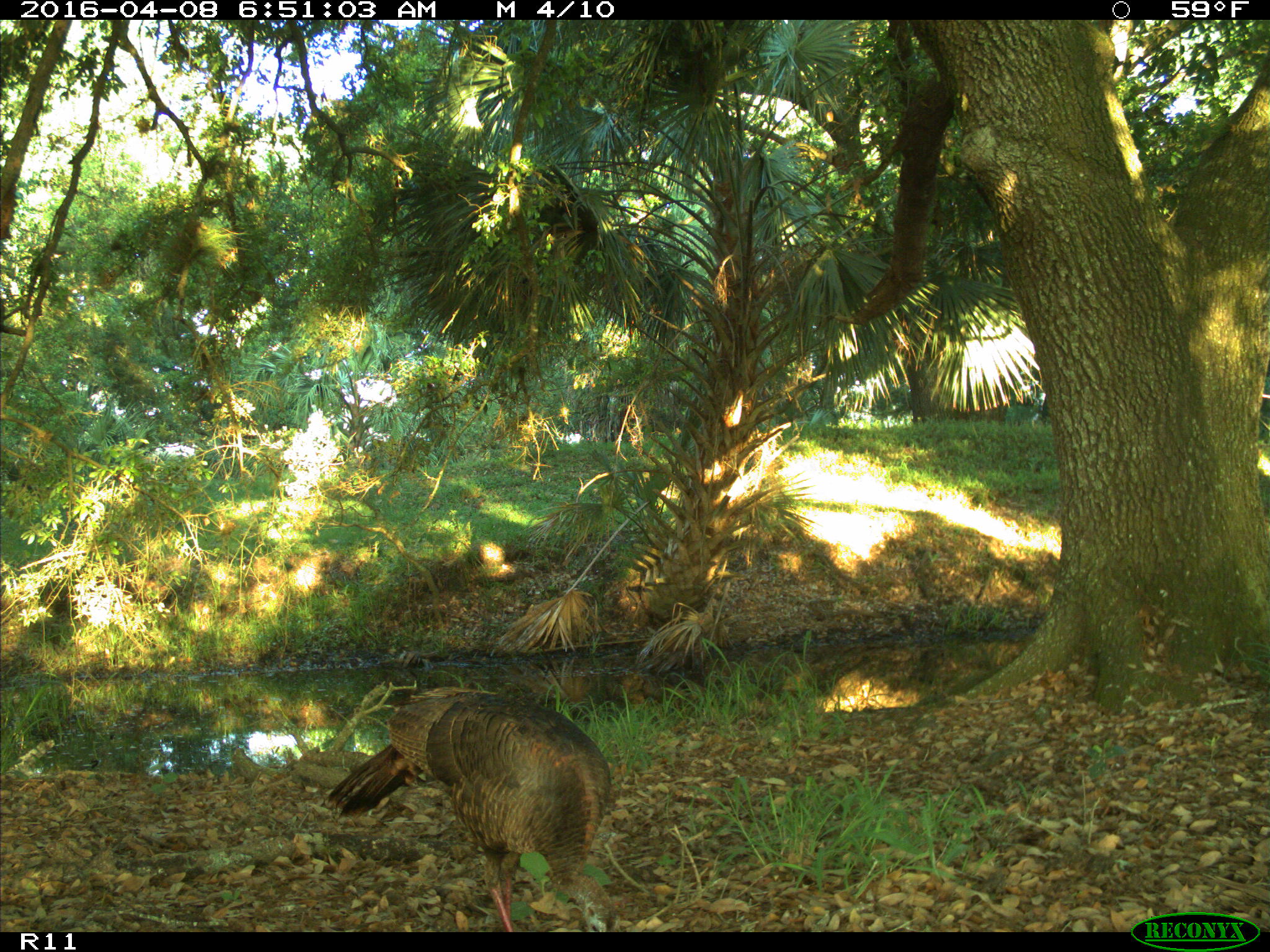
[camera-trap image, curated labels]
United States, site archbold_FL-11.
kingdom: Animalia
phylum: Chordata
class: Aves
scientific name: Aves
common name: birds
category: unidentified bird